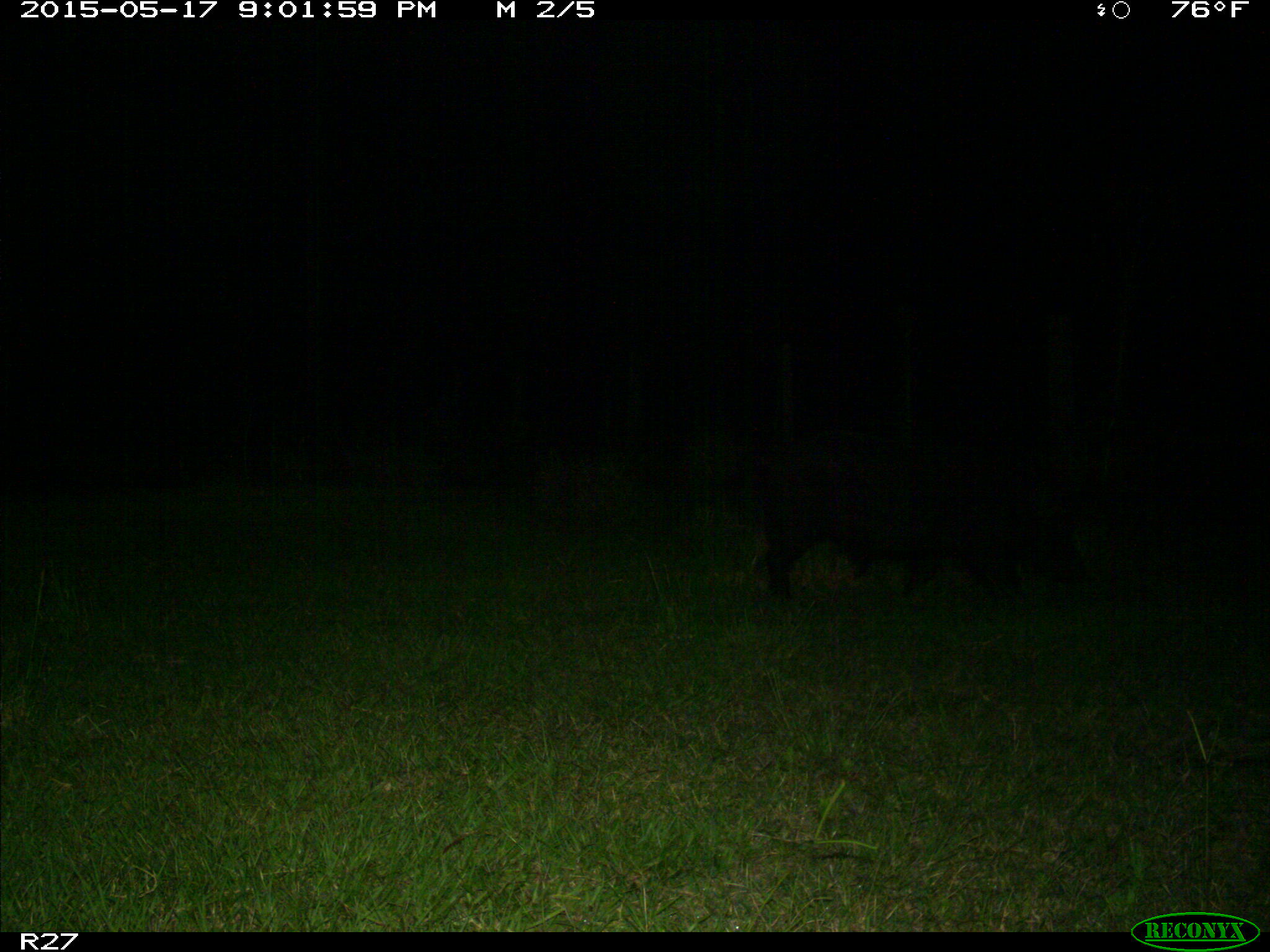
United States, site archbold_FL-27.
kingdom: Animalia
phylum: Chordata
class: Mammalia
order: Artiodactyla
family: Suidae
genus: Sus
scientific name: Sus scrofa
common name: wild boar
Sus scrofa (wild boar).